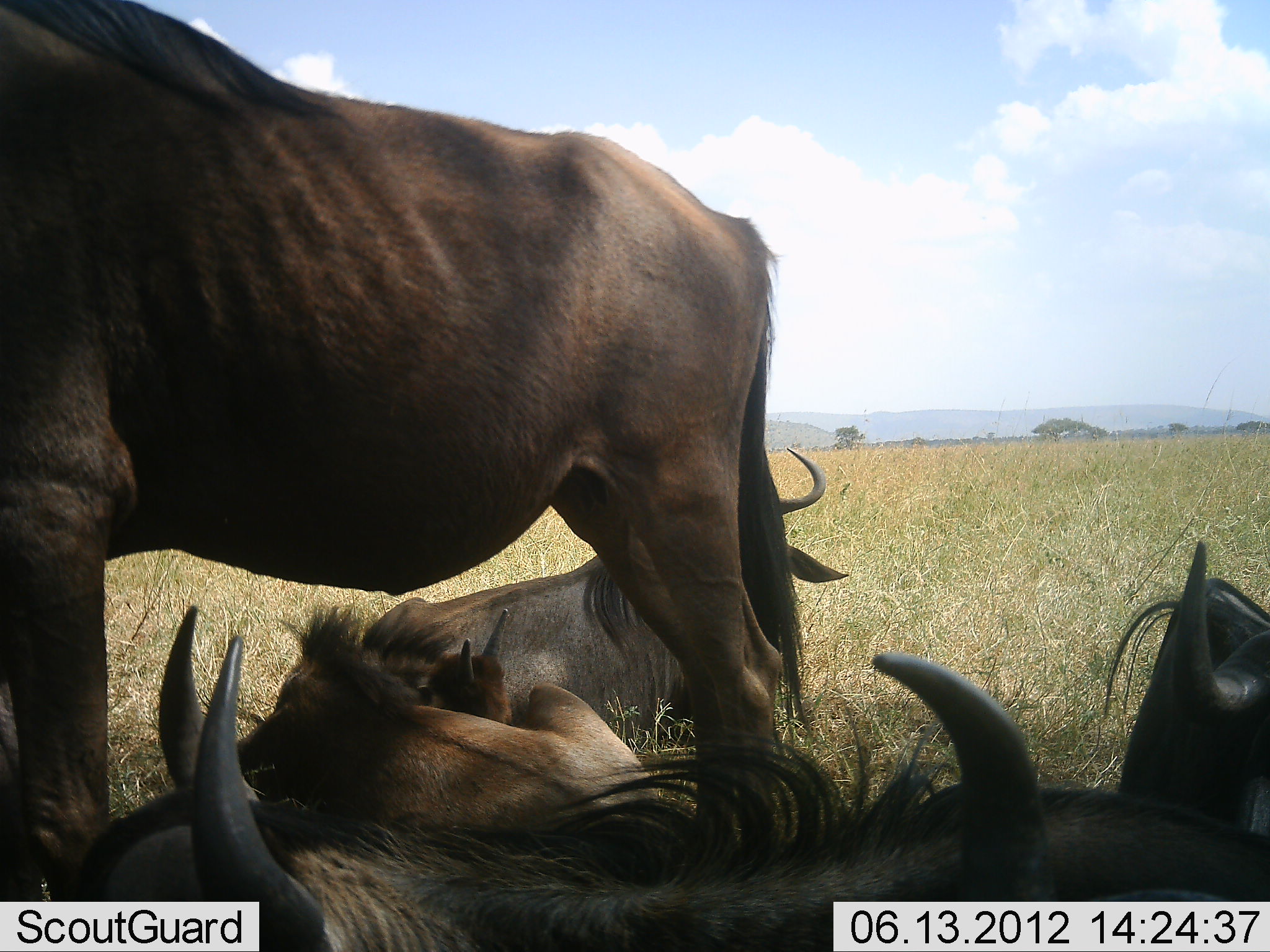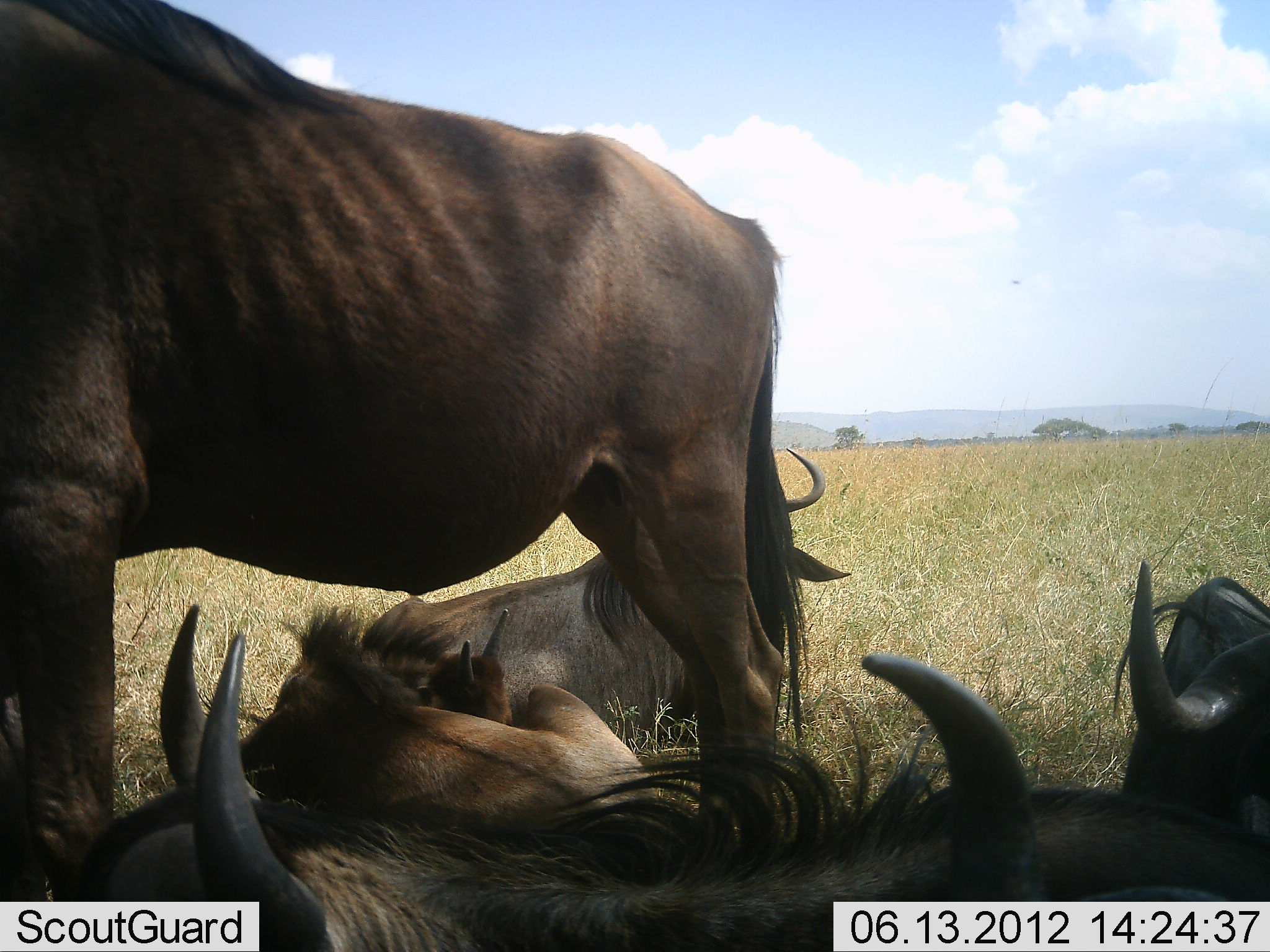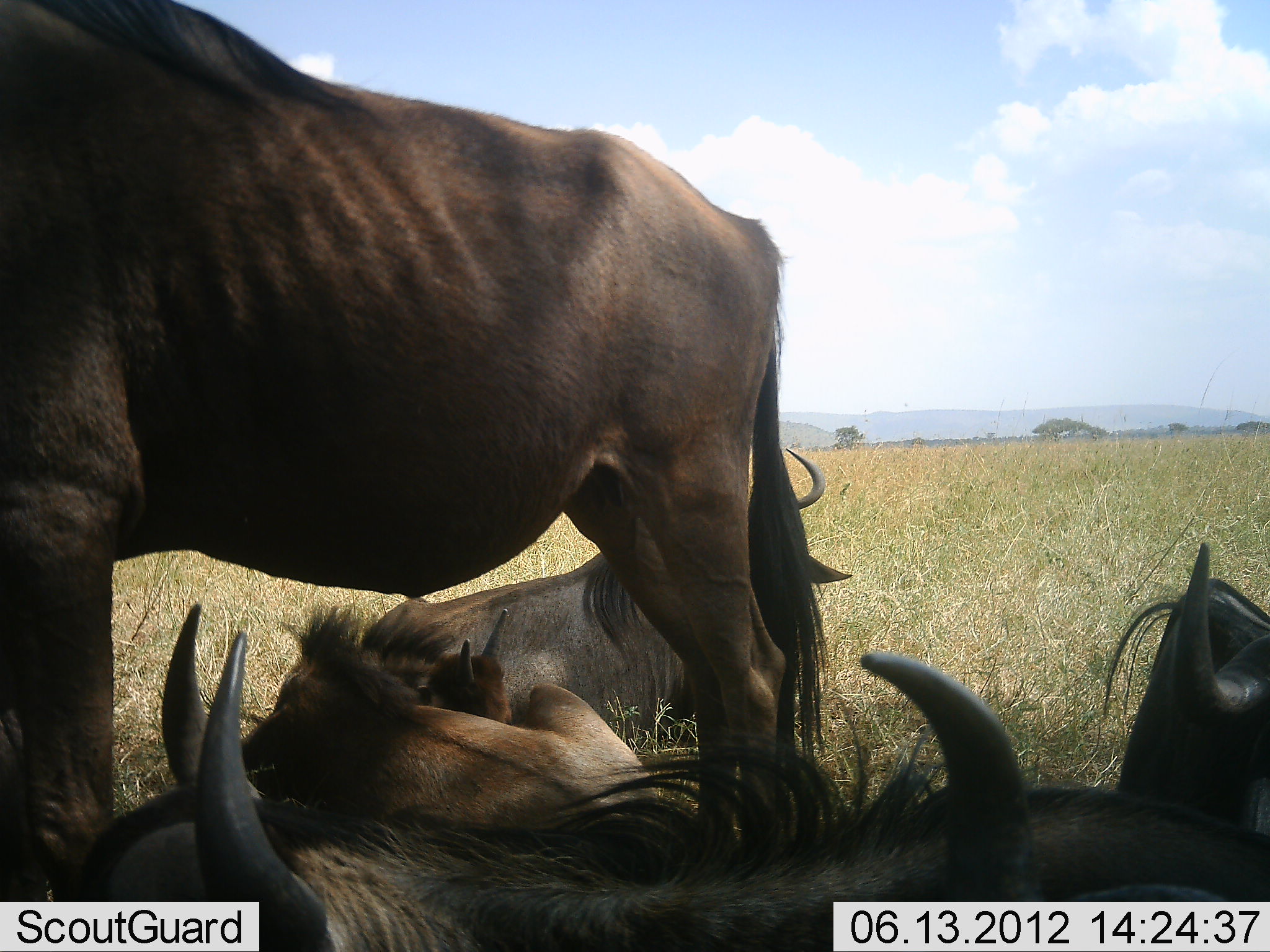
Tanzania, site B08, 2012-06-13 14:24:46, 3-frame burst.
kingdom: Animalia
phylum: Chordata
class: Mammalia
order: Artiodactyla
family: Bovidae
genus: Connochaetes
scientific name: Connochaetes taurinus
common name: blue wildebeest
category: wildebeest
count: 6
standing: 70%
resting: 100%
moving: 0%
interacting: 0%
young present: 60%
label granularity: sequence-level